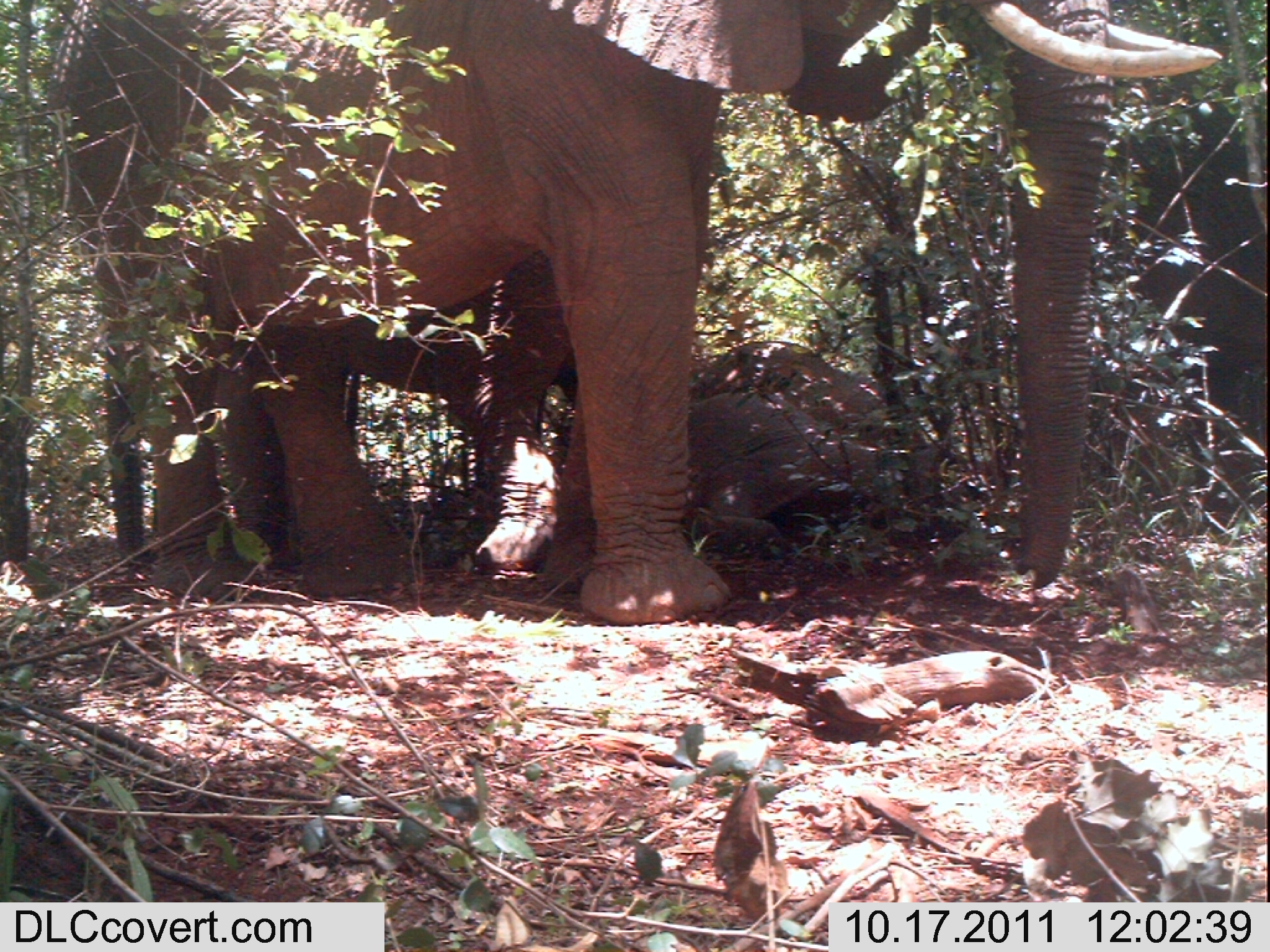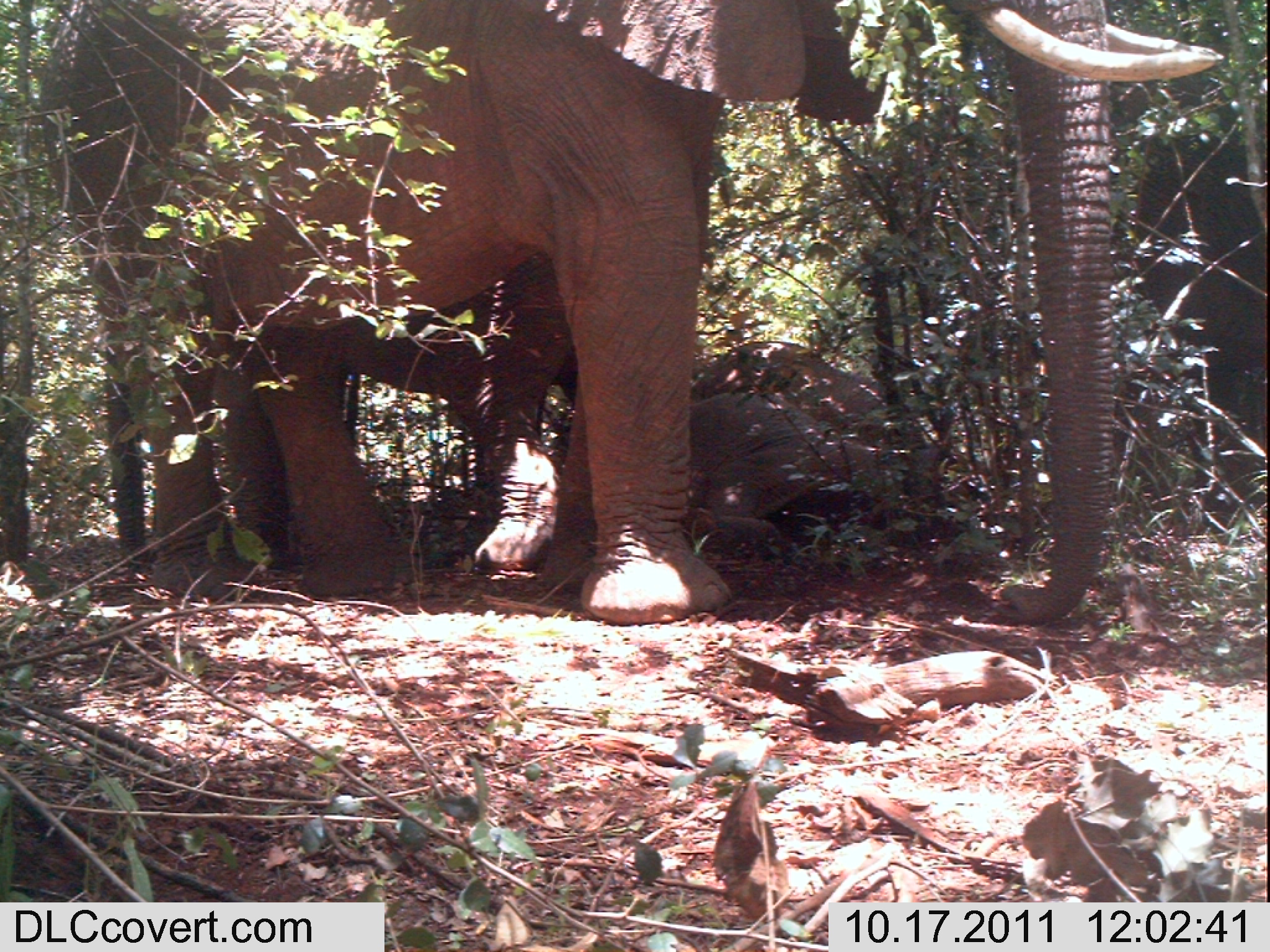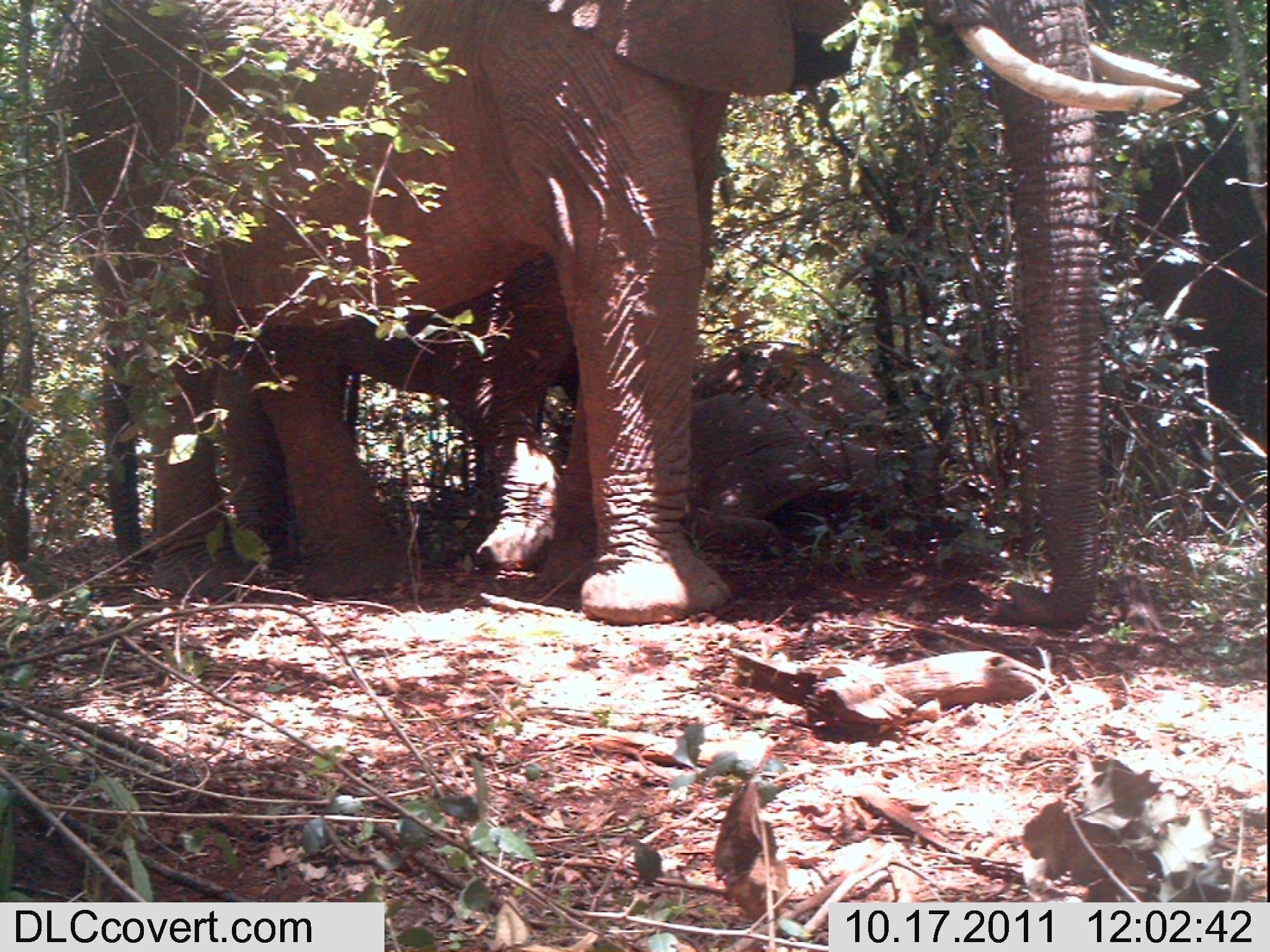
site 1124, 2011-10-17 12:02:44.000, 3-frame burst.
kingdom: Animalia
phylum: Chordata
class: Mammalia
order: Proboscidea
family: Elephantidae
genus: Loxodonta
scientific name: Loxodonta africana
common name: african bush elephant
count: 4